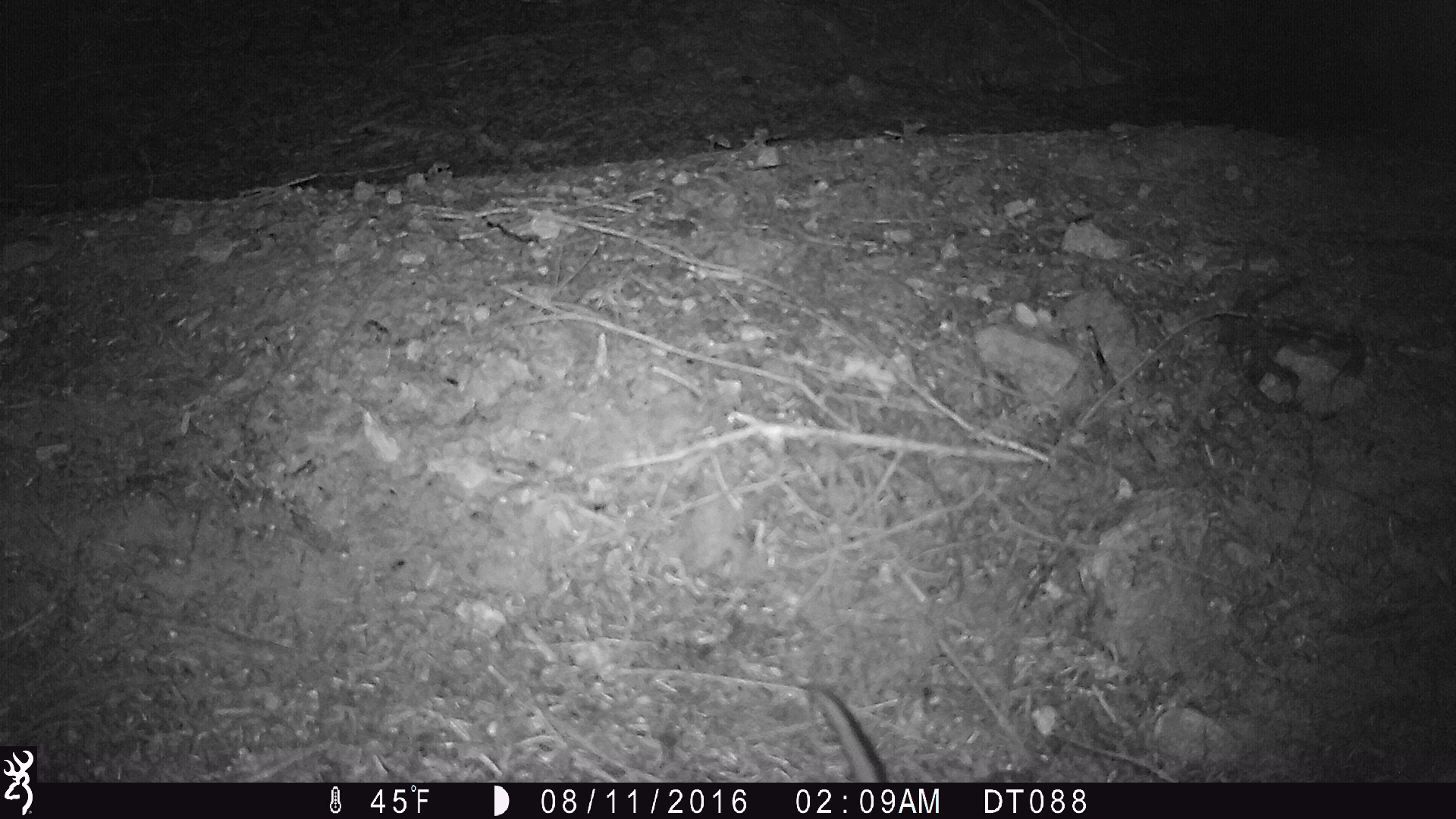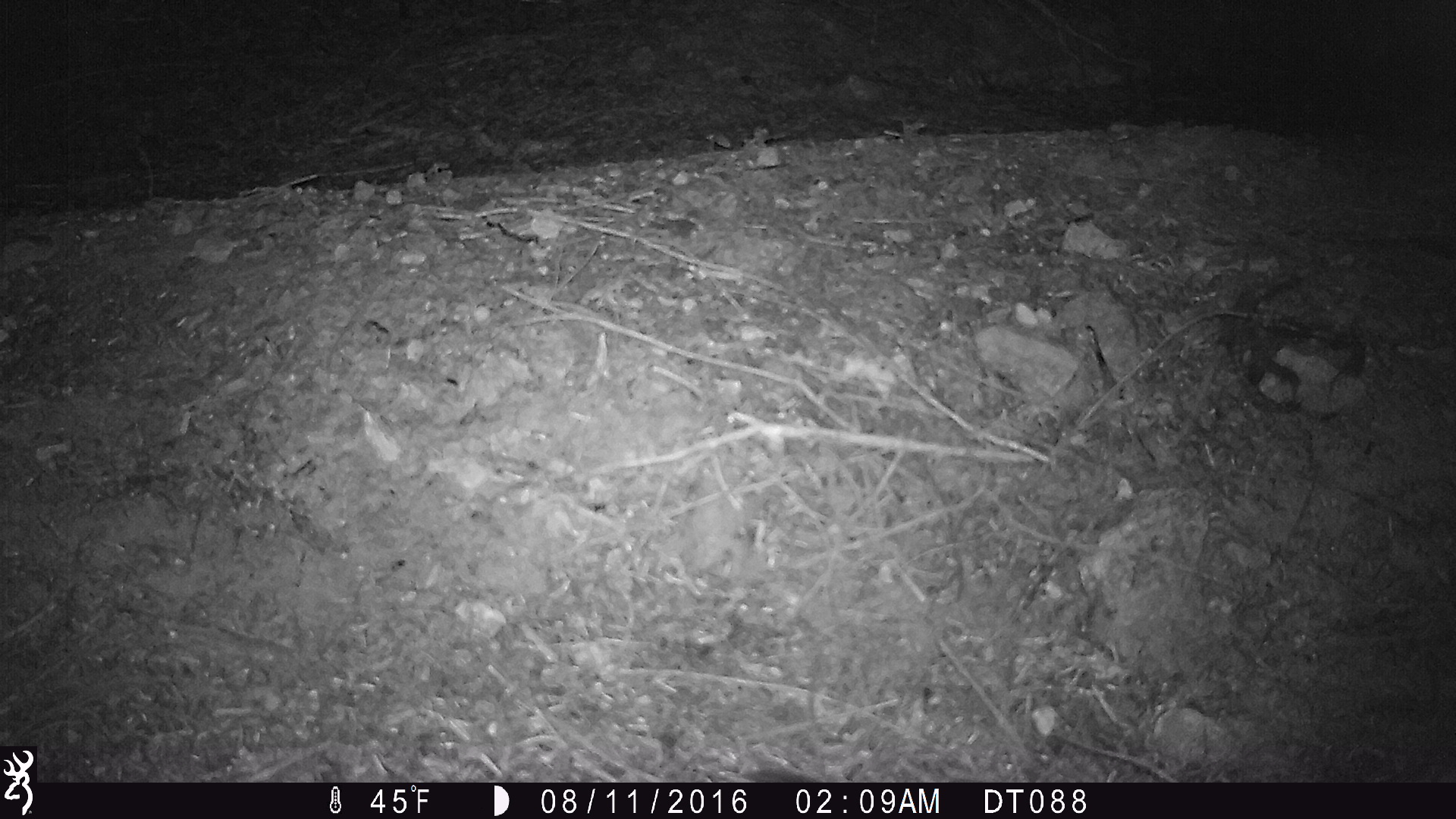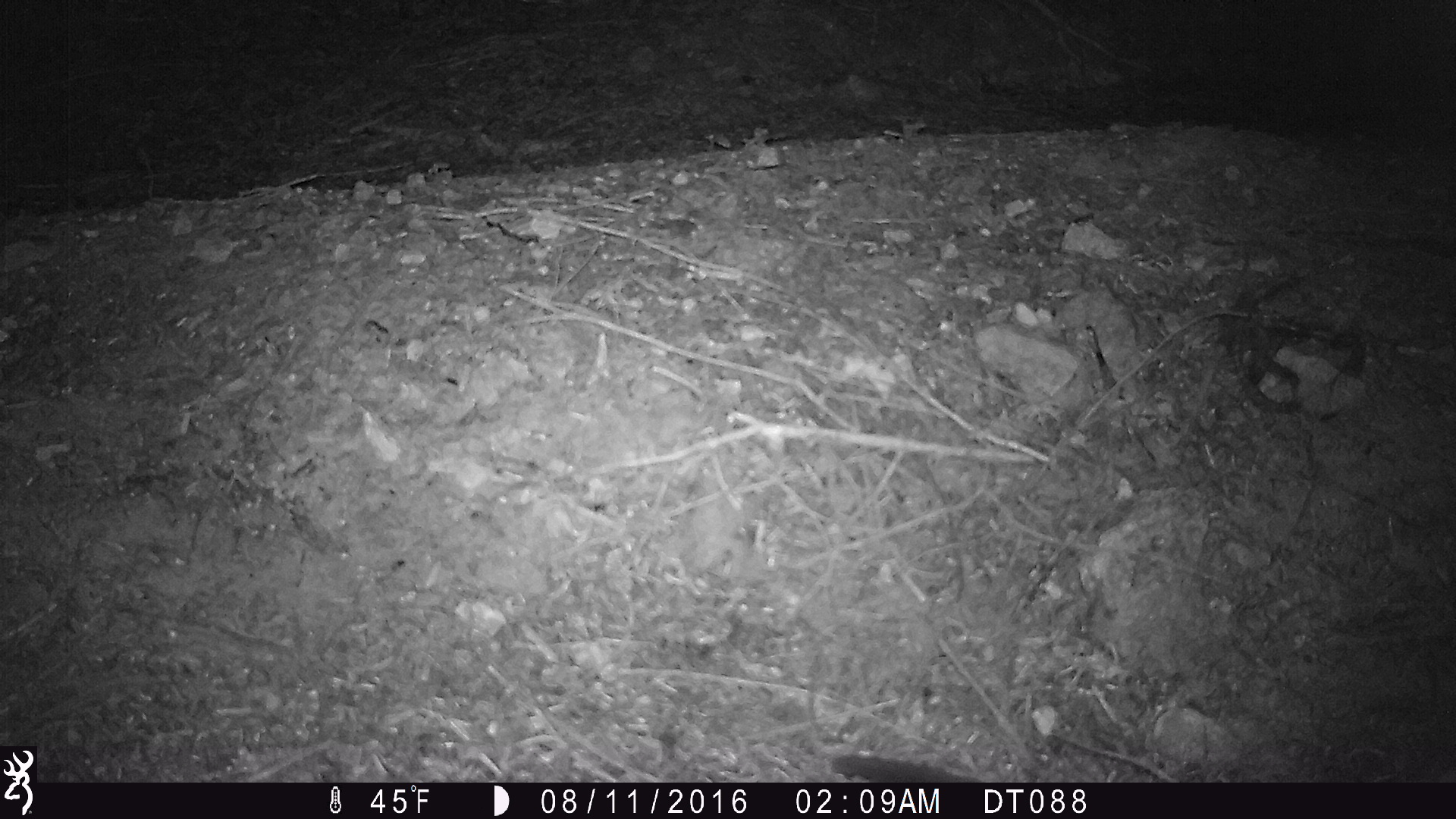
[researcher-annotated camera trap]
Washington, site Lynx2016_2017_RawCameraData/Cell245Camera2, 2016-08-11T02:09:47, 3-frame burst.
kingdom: Animalia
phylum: Chordata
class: Mammalia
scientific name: Mammalia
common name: small mammal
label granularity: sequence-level